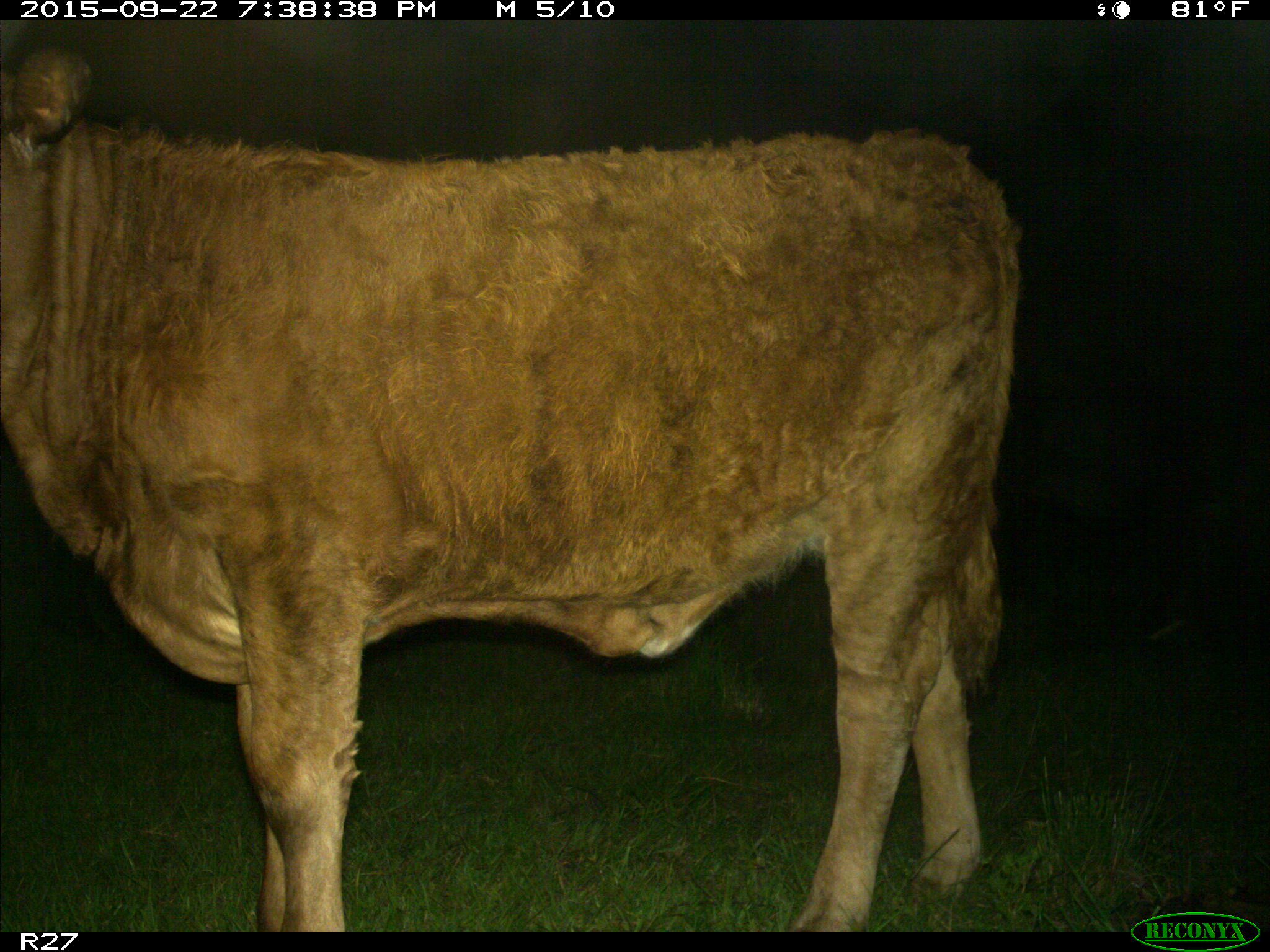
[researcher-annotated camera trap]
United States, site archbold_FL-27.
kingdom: Animalia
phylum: Chordata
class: Mammalia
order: Artiodactyla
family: Bovidae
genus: Bos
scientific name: Bos taurus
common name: domestic cow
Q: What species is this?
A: Bos taurus (domestic cow).